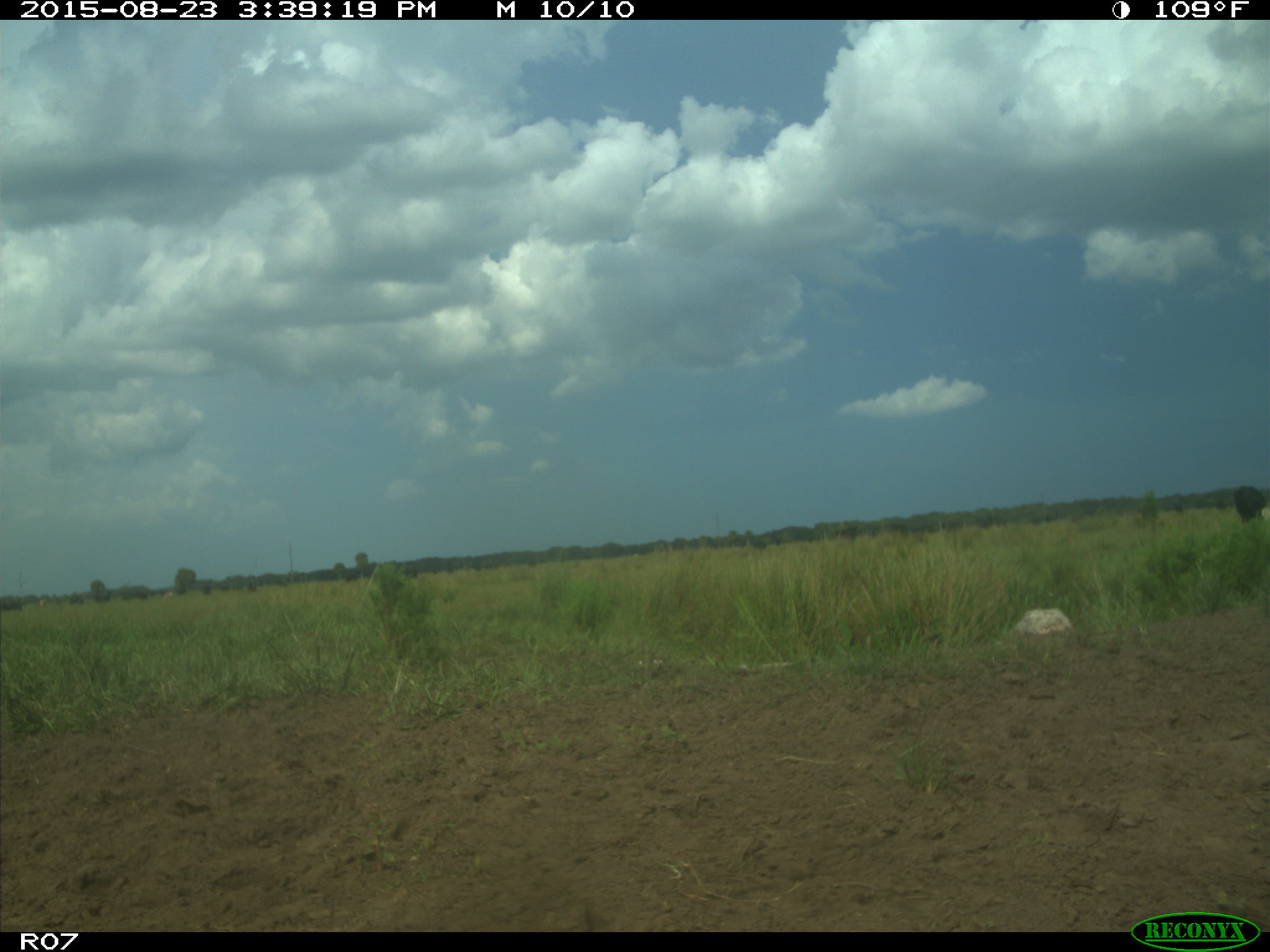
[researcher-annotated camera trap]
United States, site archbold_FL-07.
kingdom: Animalia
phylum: Chordata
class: Mammalia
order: Artiodactyla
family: Bovidae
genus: Bos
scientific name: Bos taurus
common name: domestic cow